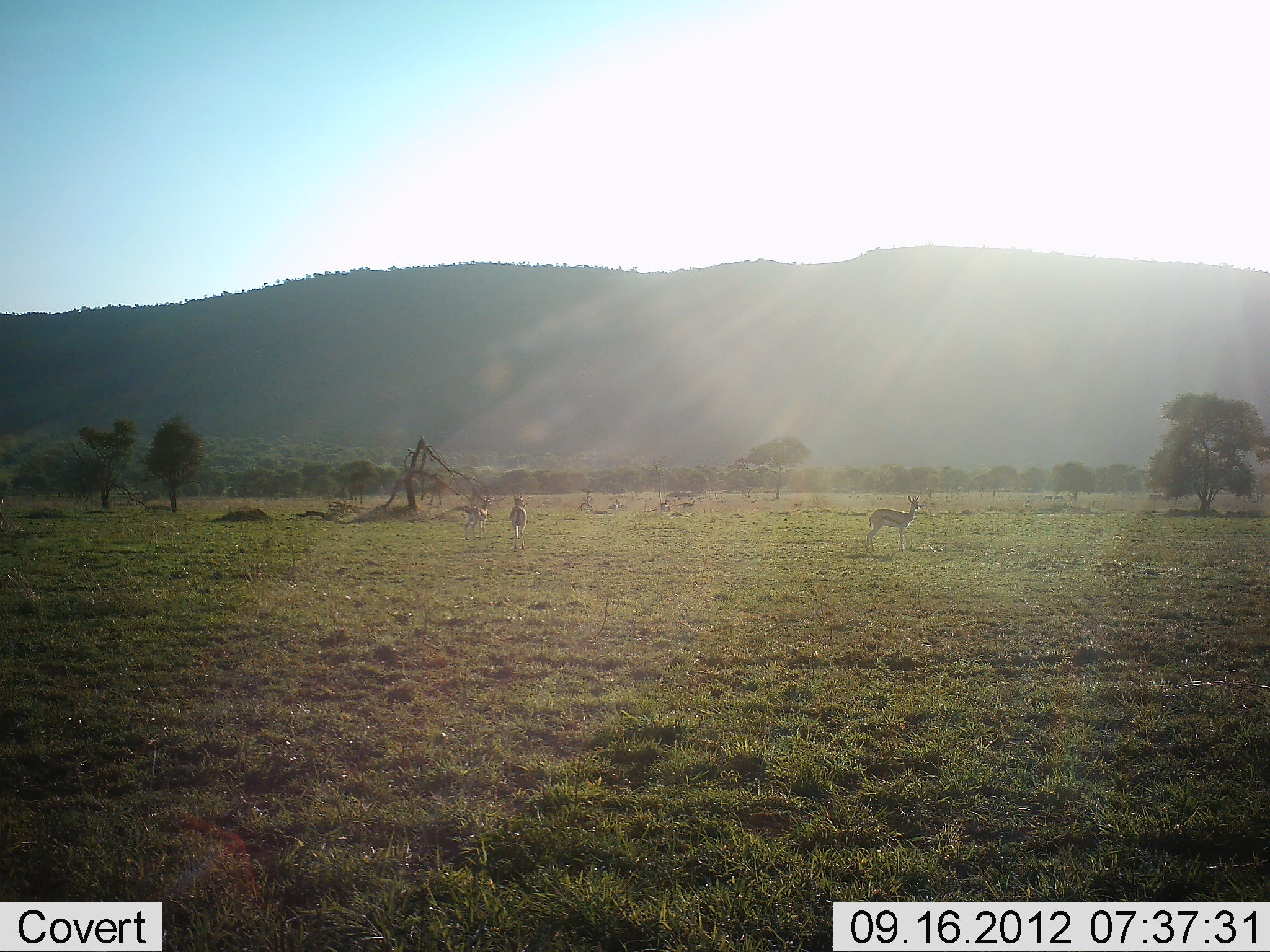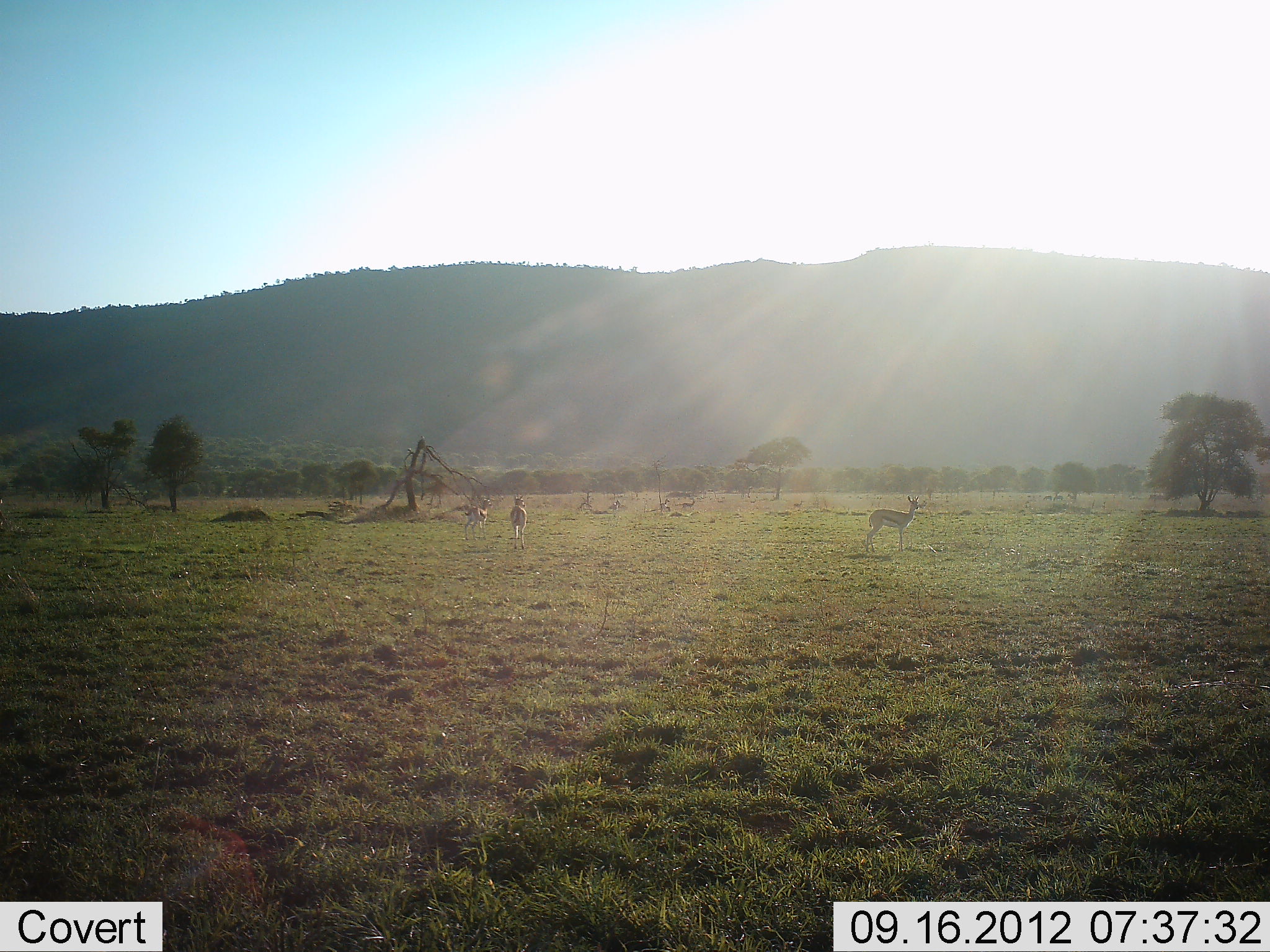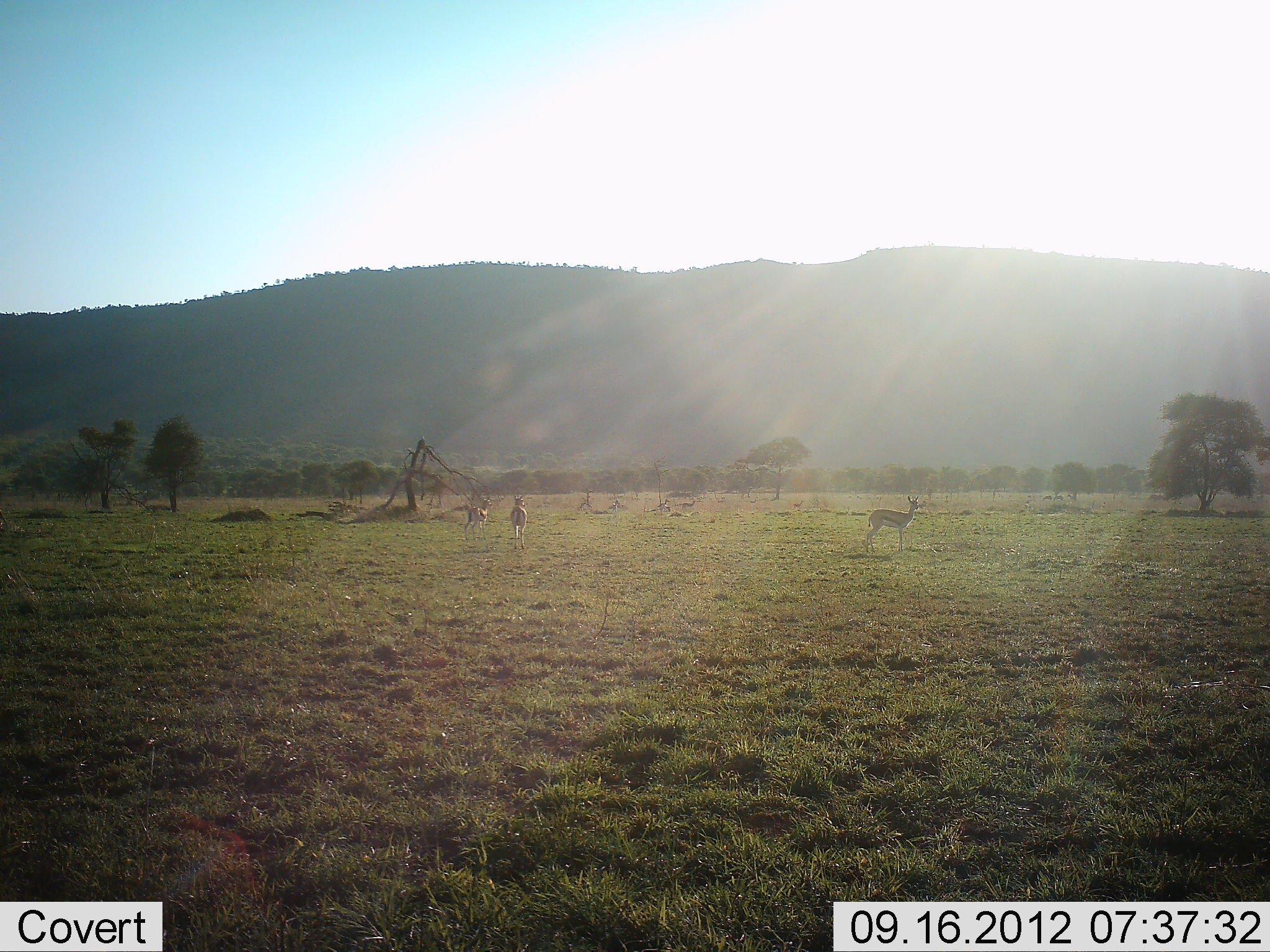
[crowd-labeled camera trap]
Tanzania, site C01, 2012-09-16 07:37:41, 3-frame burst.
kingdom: Animalia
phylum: Chordata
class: Mammalia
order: Artiodactyla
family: Bovidae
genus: Eudorcas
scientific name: Eudorcas thomsonii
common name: thomson's gazelle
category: gazellethomsons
Gazellethomsons (thomson's gazelle) (Eudorcas thomsonii), count 3. Behavior (volunteer vote fractions): standing 100%, resting 0%, moving 0%, interacting 0%. Young present (vote fraction): 0%. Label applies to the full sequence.